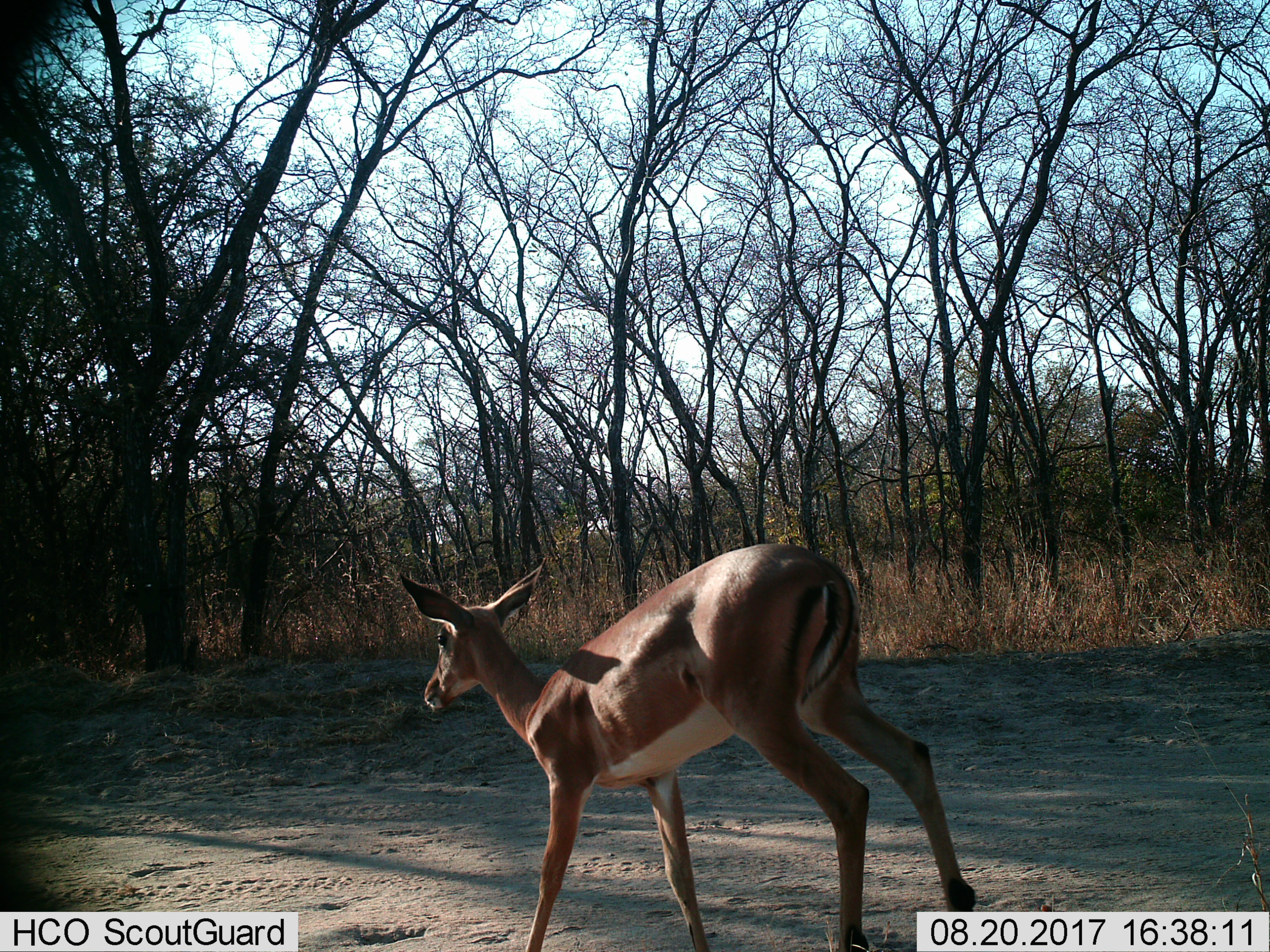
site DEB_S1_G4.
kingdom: Animalia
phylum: Chordata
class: Mammalia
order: Artiodactyla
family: Bovidae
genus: Aepyceros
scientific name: Aepyceros melampus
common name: impala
Impala (Aepyceros melampus), count 1. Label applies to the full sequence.